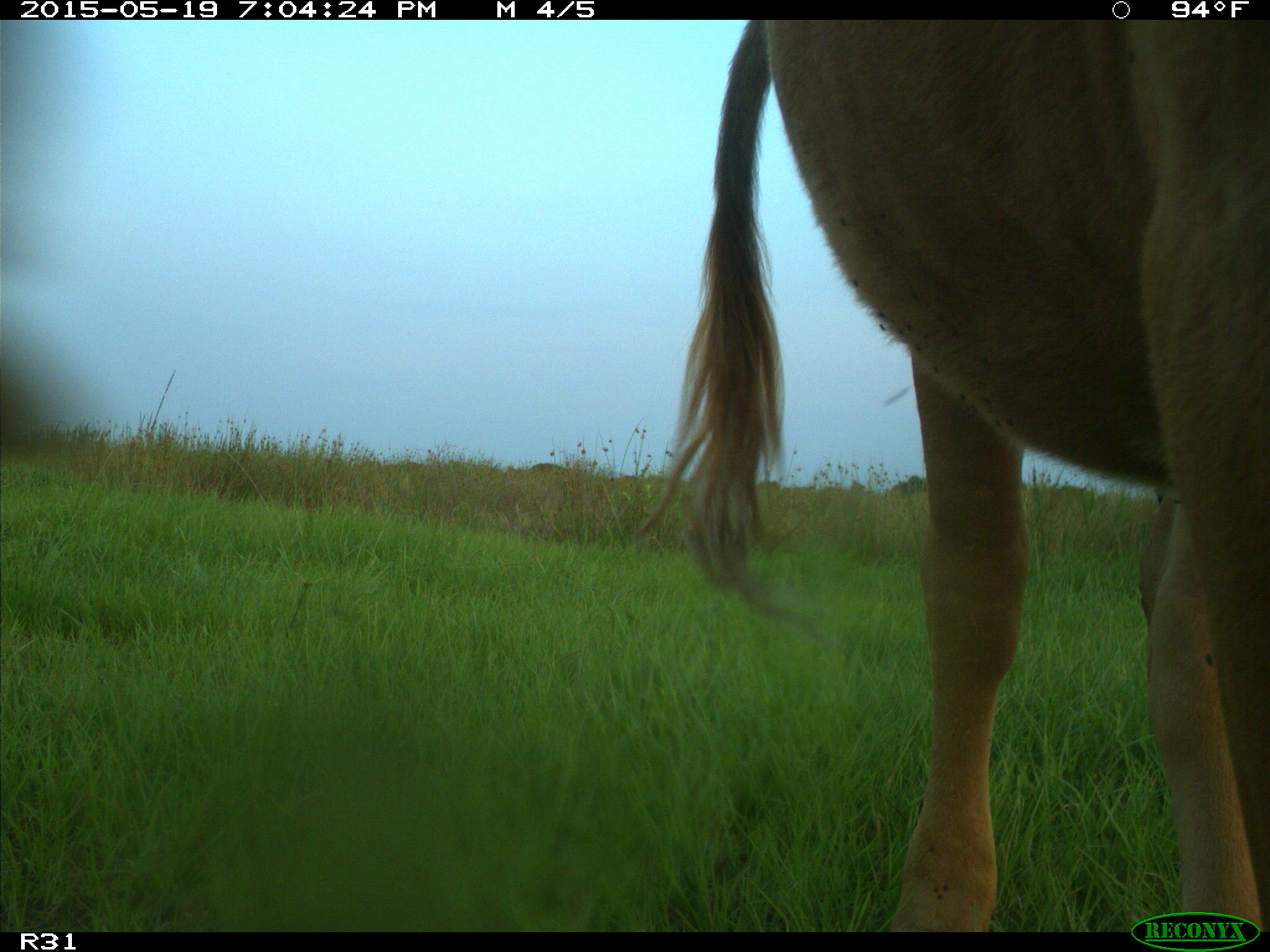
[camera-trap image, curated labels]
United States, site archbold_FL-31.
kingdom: Animalia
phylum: Chordata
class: Mammalia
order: Artiodactyla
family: Bovidae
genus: Bos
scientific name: Bos taurus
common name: domestic cow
Bos taurus (domestic cow).